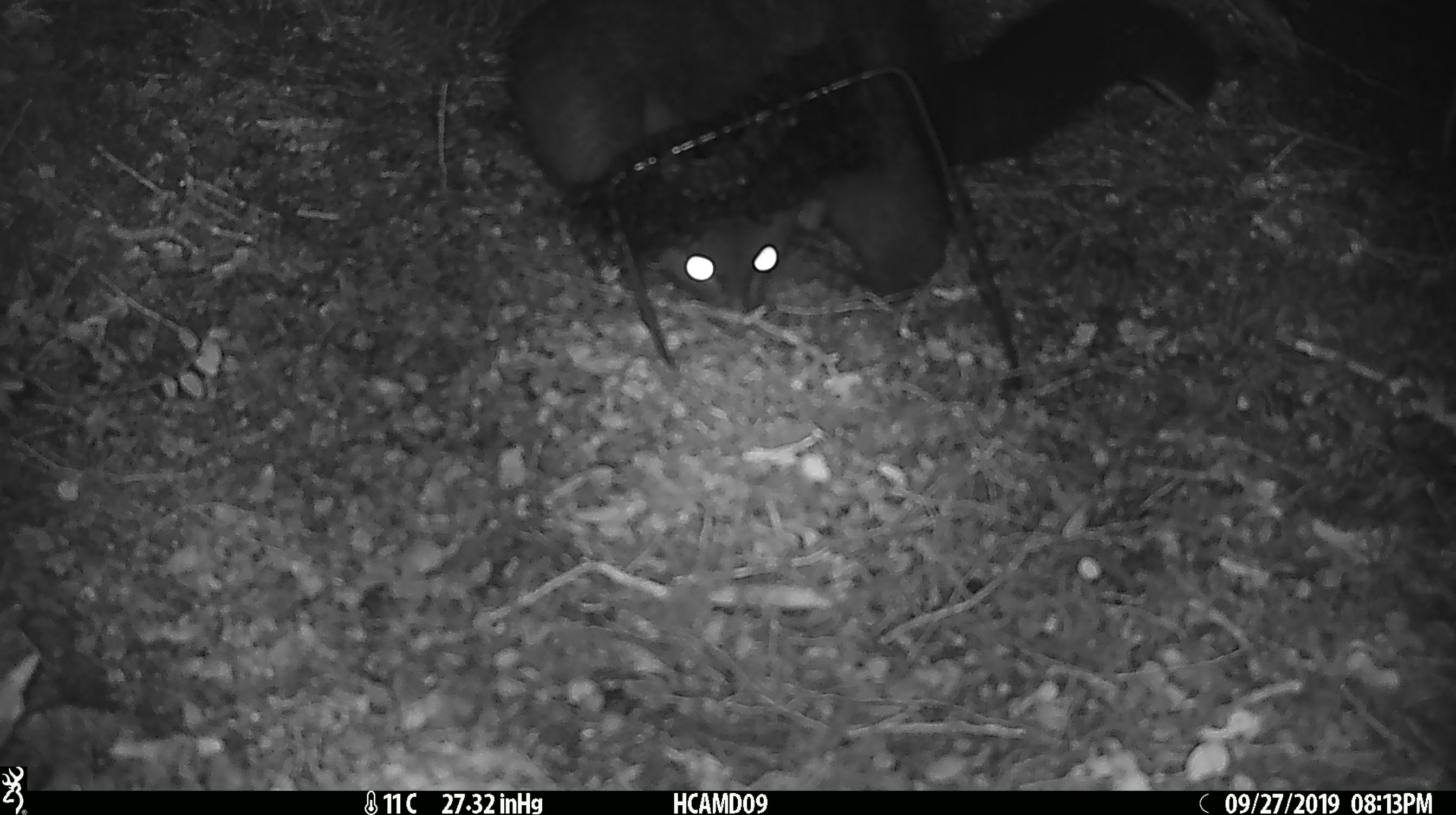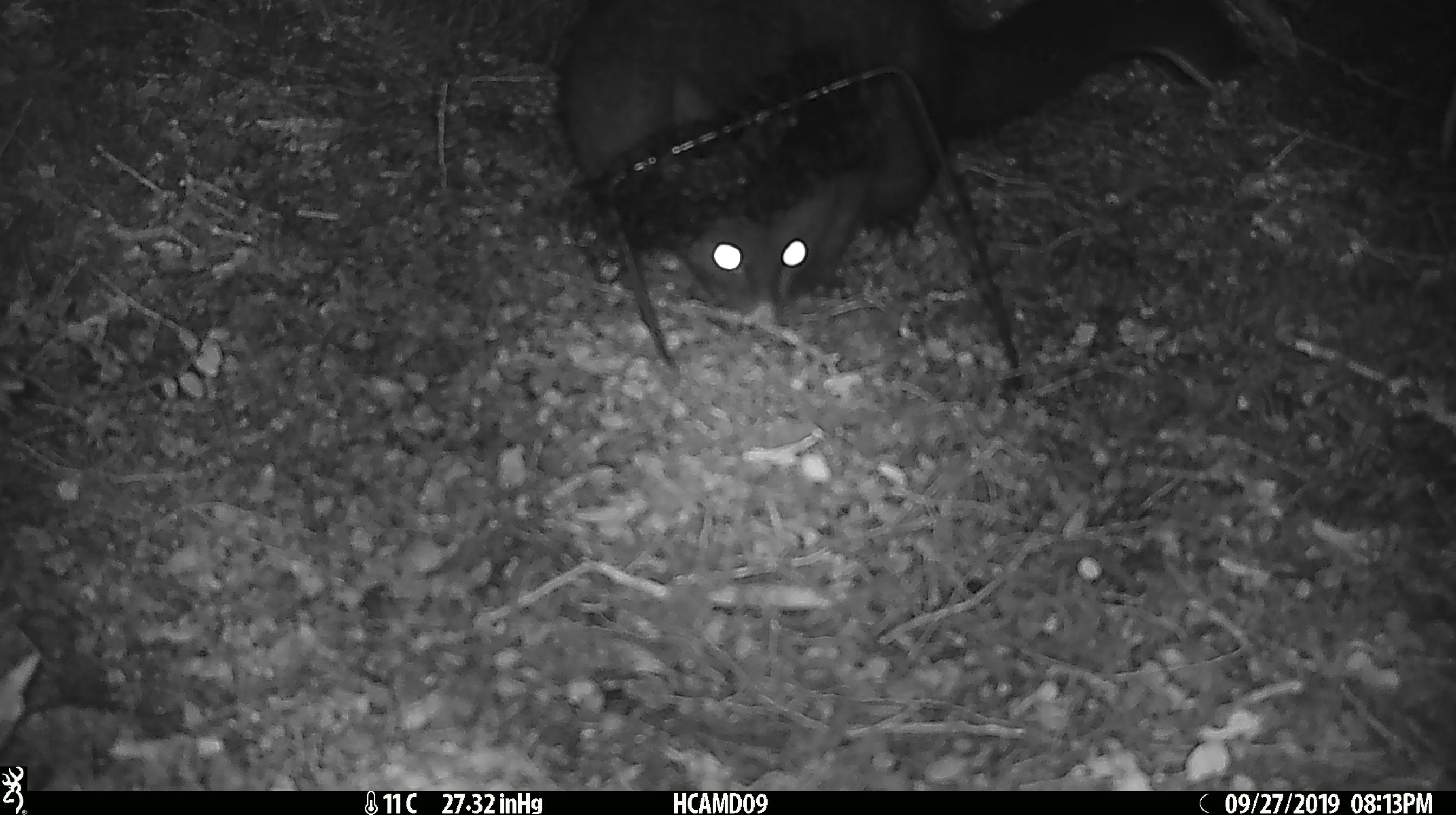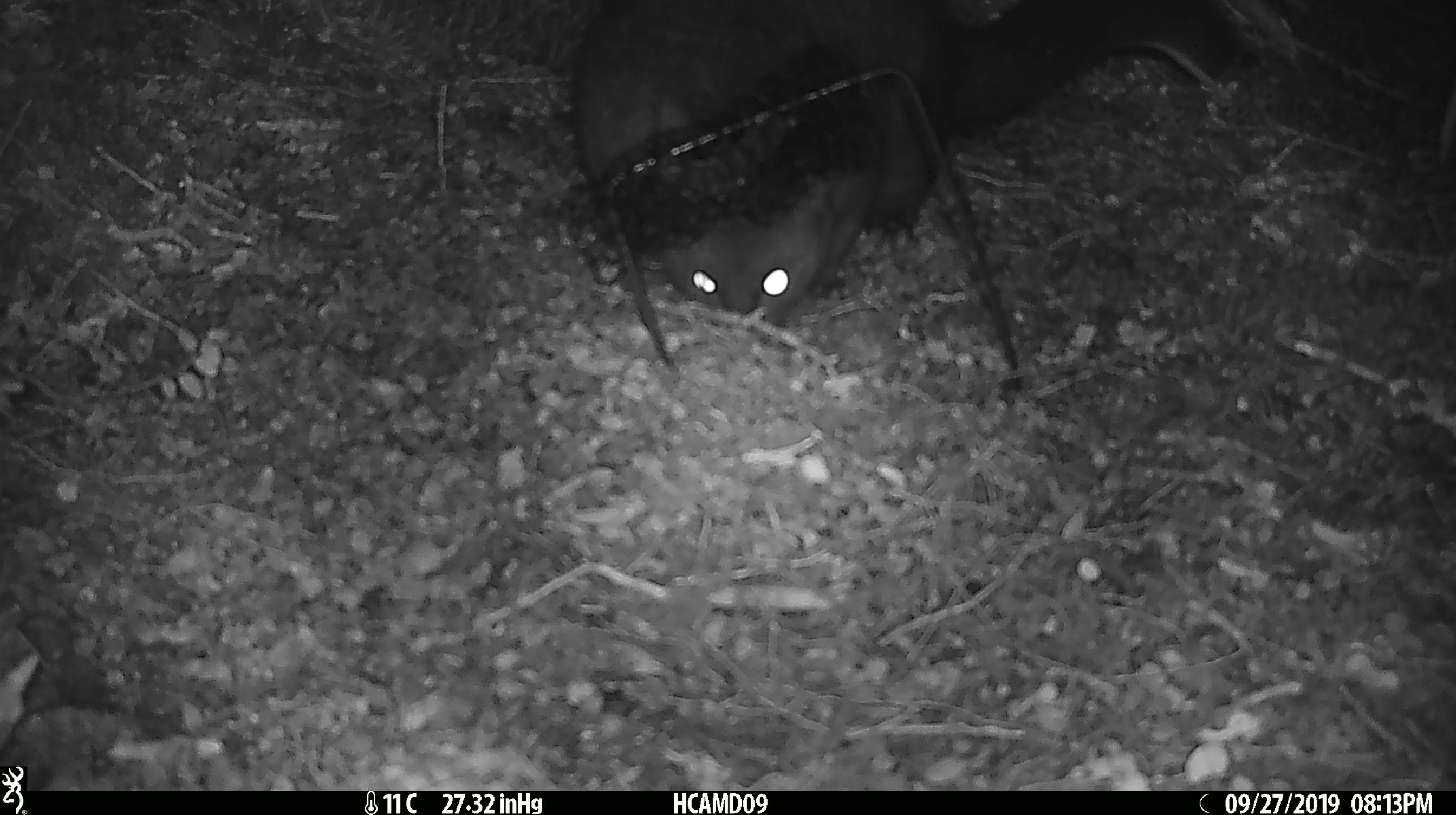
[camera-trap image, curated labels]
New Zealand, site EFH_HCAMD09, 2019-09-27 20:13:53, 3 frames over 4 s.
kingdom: Animalia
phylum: Chordata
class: Mammalia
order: Diprotodontia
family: Phalangeridae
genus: Trichosurus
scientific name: Trichosurus vulpecula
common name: common brushtail possum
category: possum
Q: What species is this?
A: Possum (common brushtail possum) (Trichosurus vulpecula).